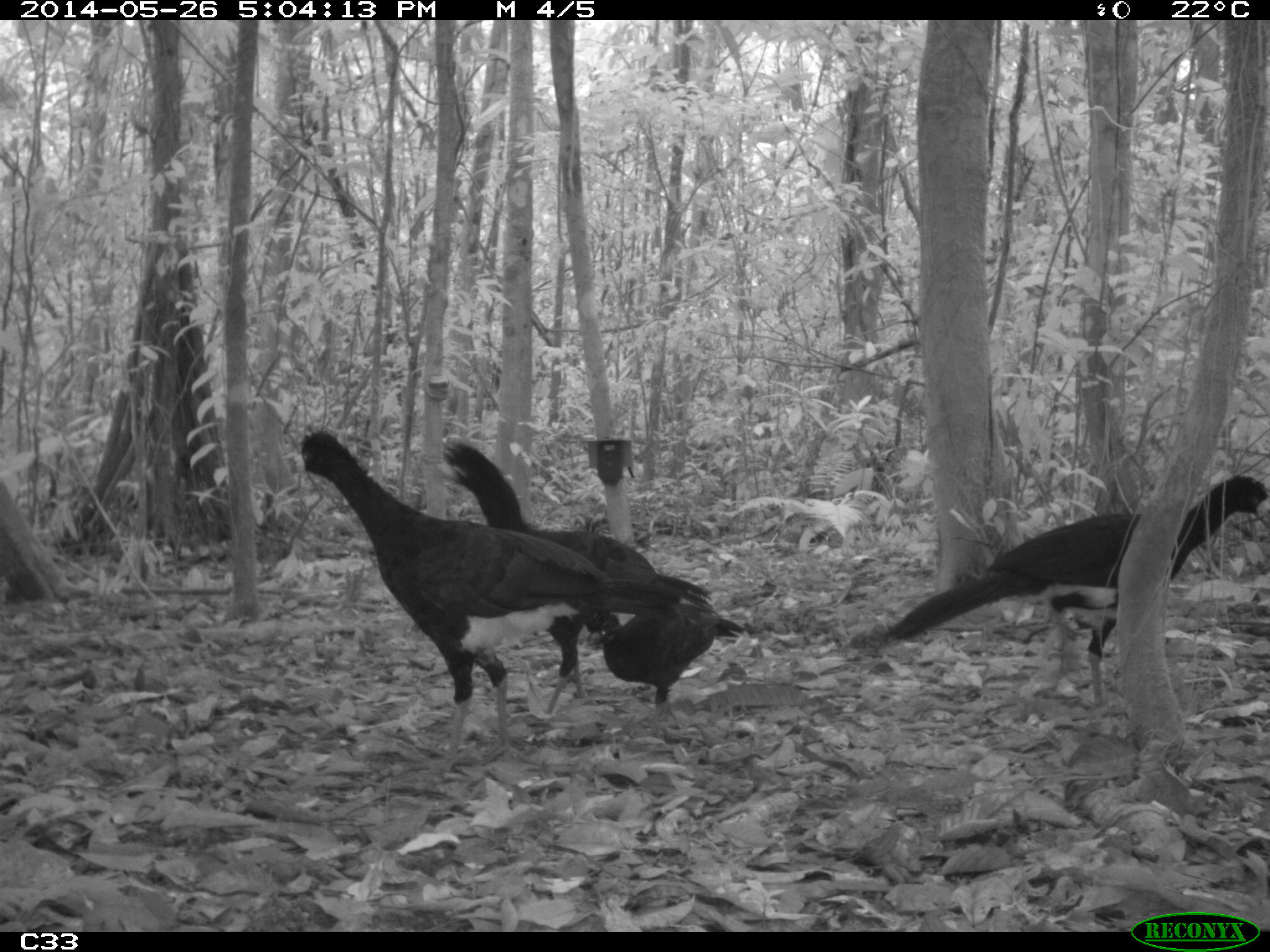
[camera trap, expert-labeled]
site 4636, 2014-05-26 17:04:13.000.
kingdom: Animalia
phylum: Chordata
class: Aves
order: Galliformes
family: Cracidae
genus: Crax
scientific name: Crax alector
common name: black curassow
Crax alector (black curassow), count 4, age adult.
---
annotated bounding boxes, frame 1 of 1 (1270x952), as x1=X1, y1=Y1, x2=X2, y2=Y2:
crax alector: x1=286, y1=427, x2=619, y2=763; x1=885, y1=473, x2=1268, y2=709; x1=436, y1=438, x2=721, y2=718; x1=586, y1=599, x2=744, y2=707